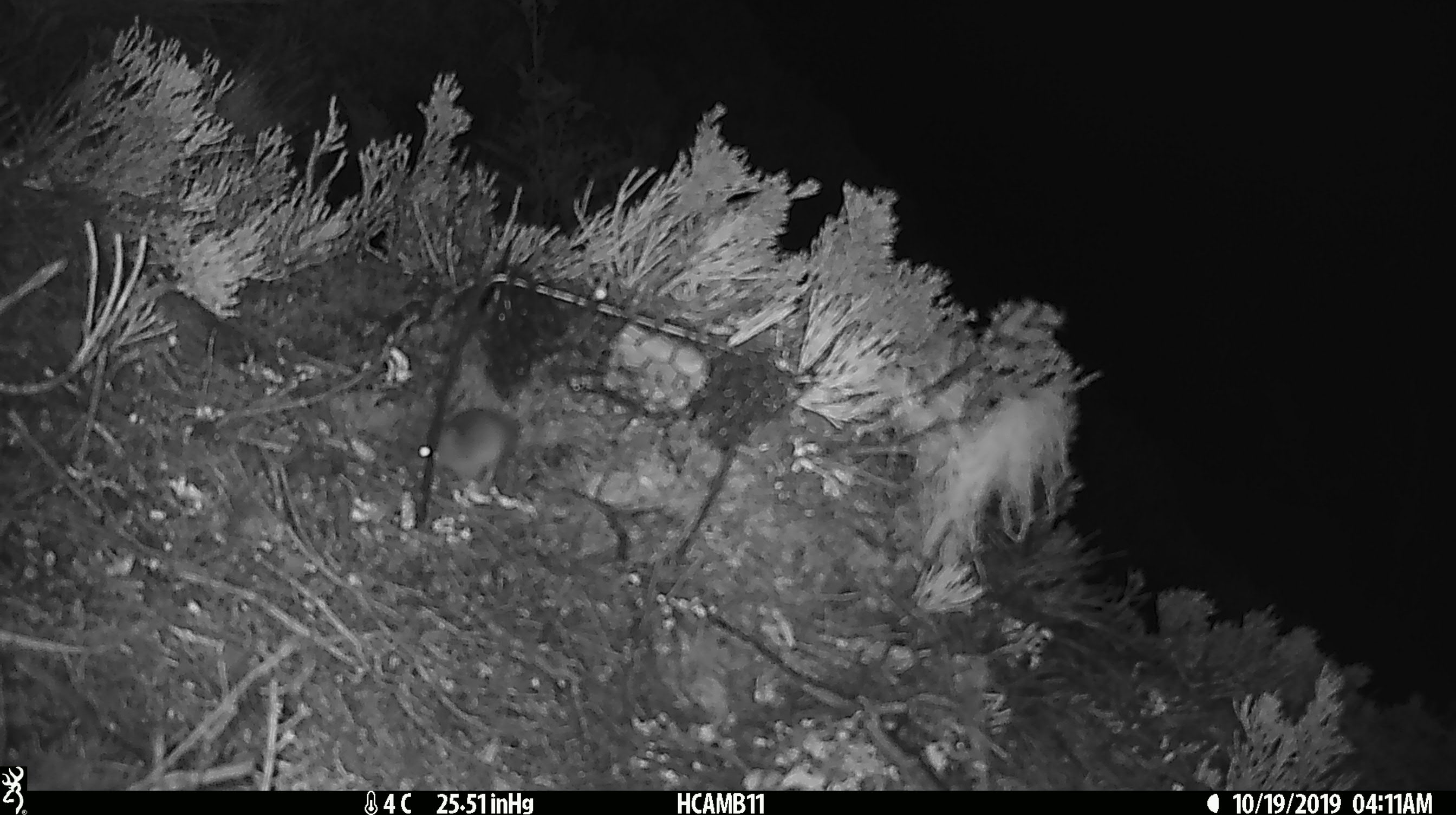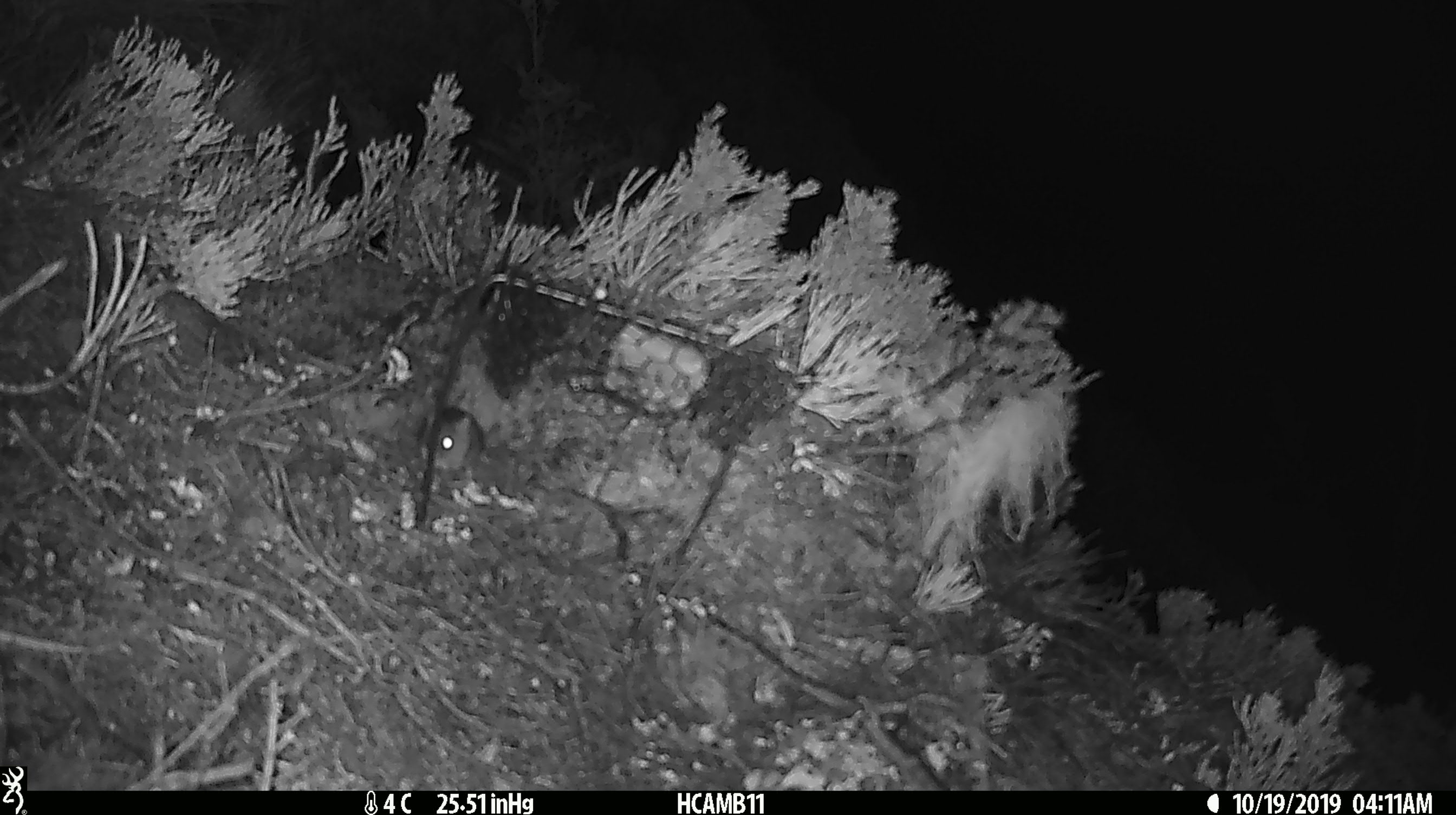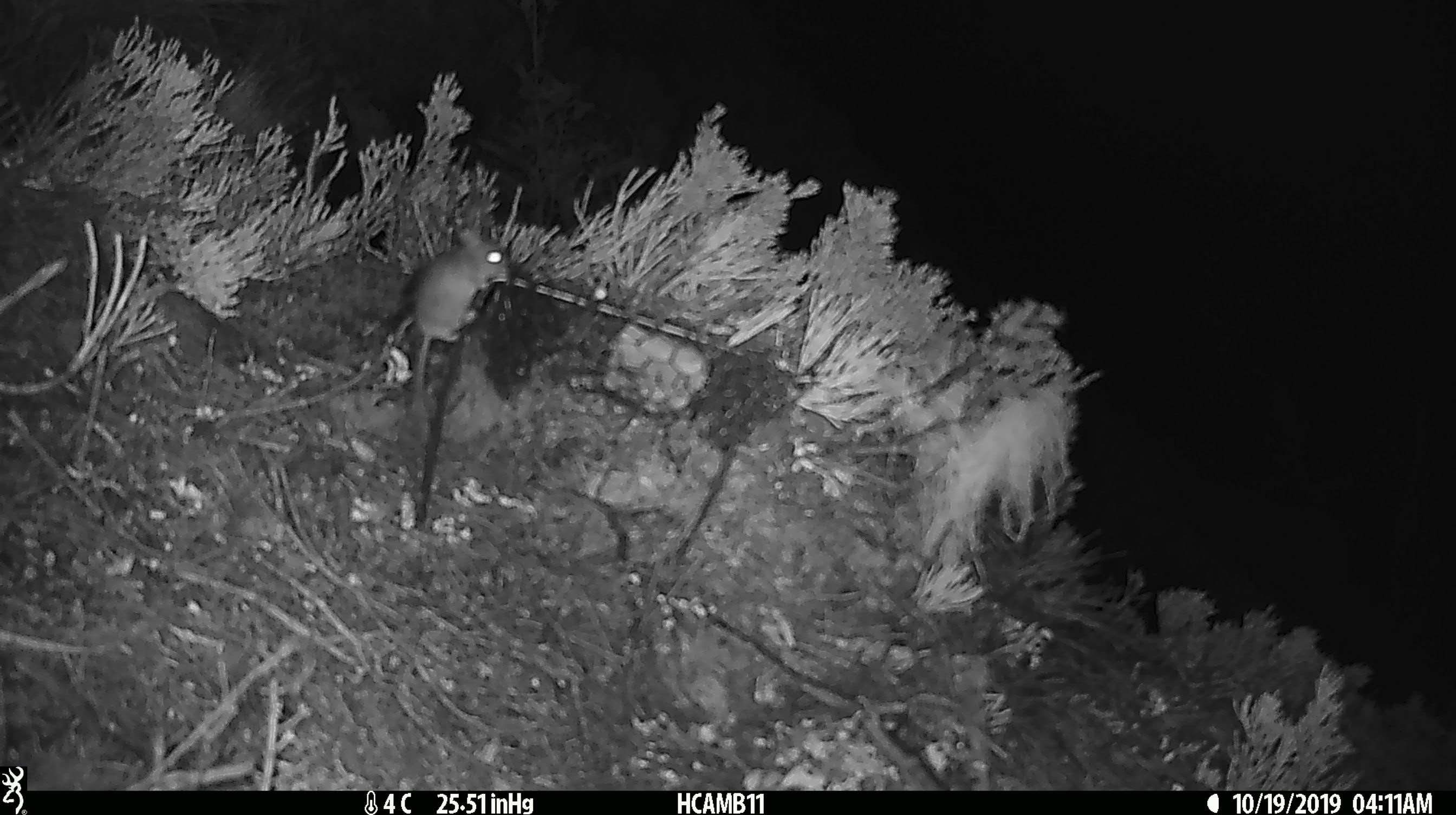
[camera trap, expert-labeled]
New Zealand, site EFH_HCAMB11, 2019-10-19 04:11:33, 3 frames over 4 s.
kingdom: Animalia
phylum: Chordata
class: Mammalia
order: Rodentia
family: Muridae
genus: Mus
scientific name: Mus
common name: mouse